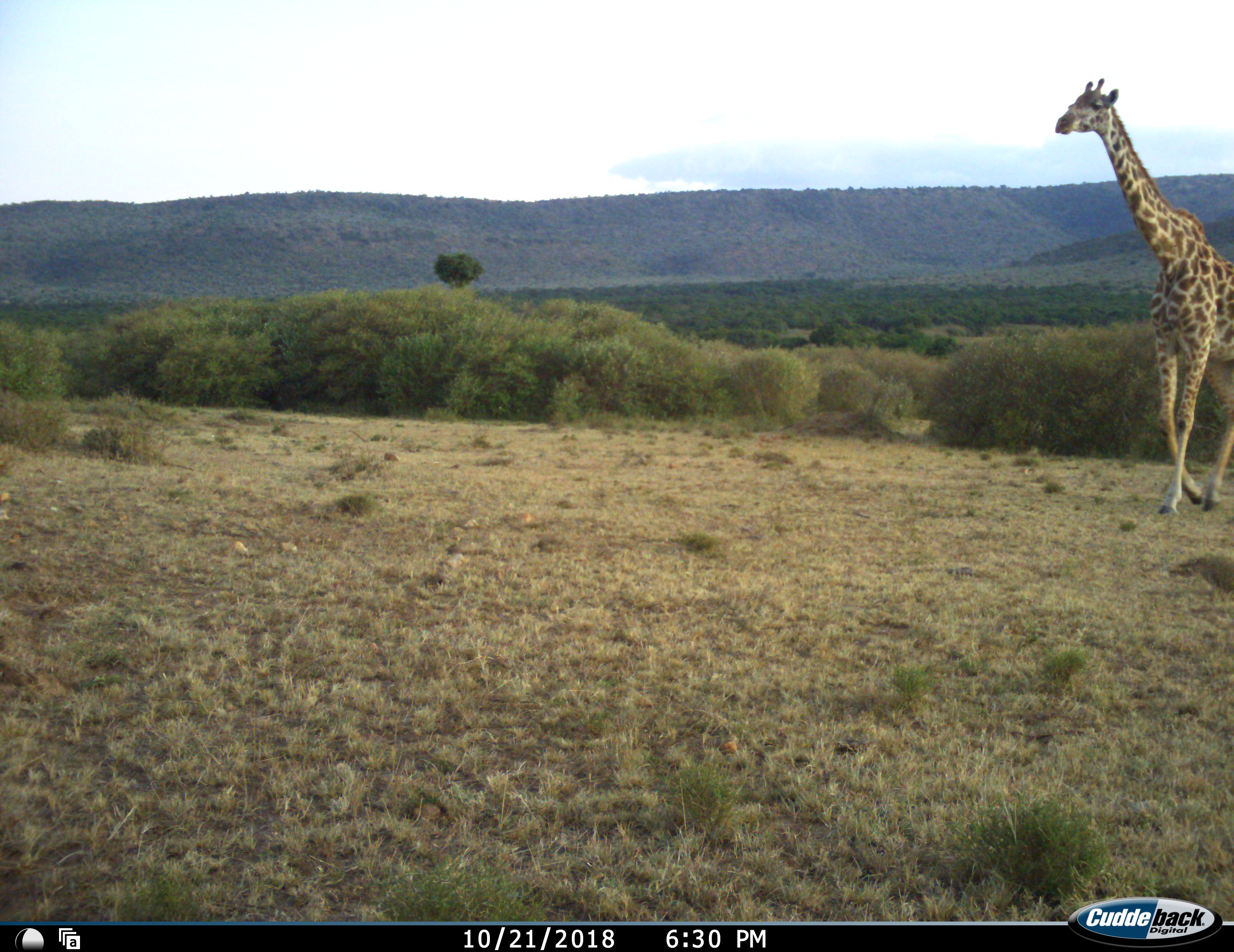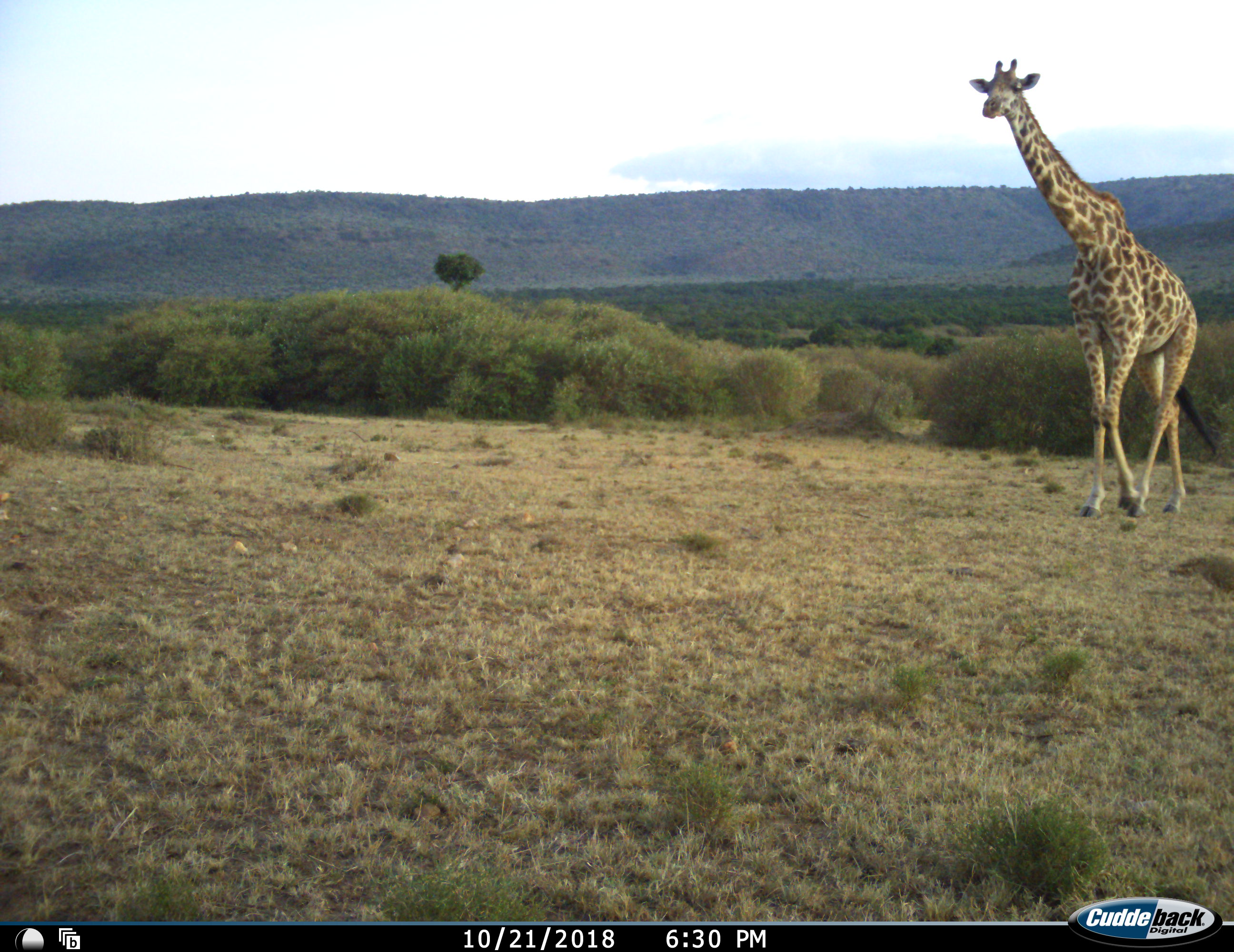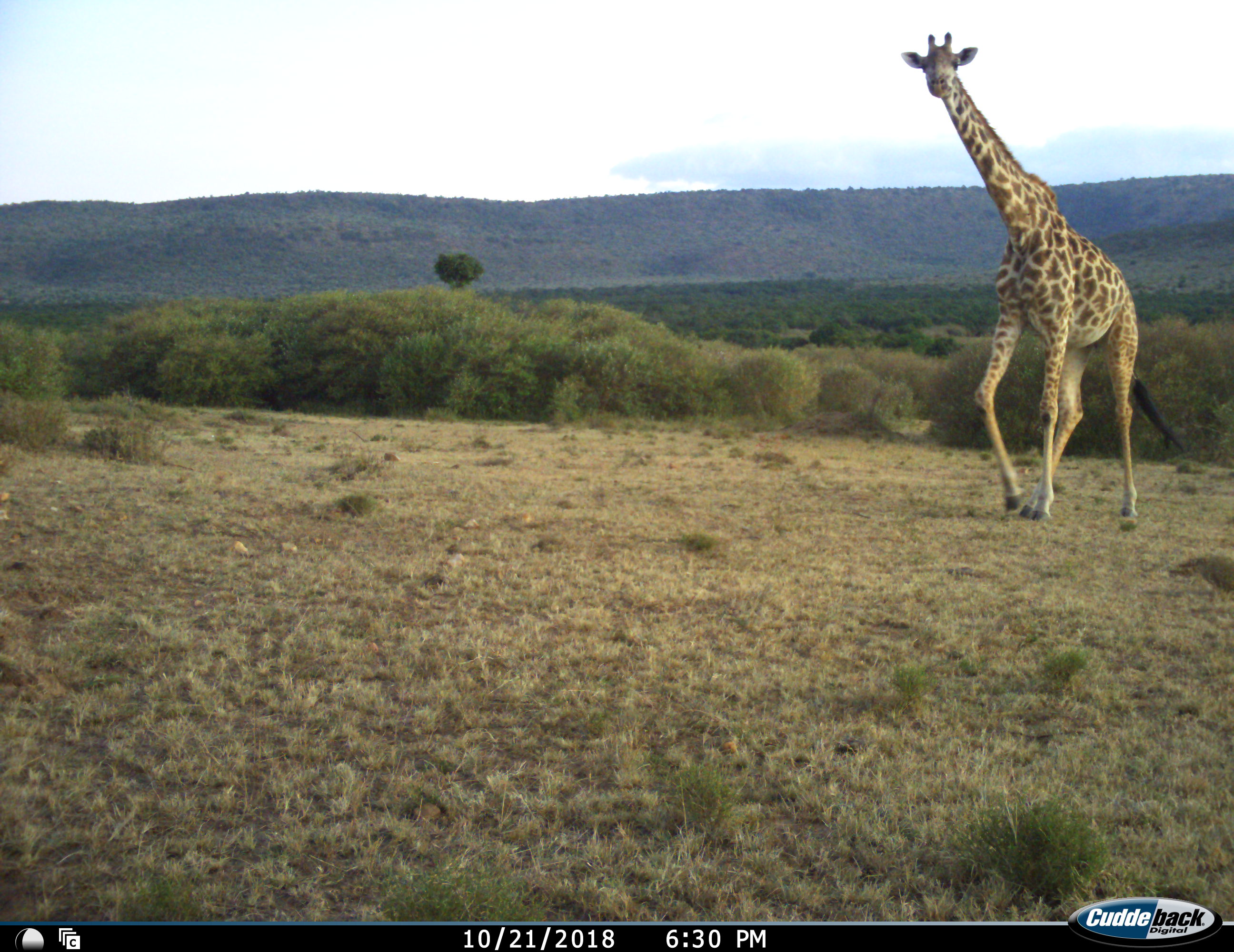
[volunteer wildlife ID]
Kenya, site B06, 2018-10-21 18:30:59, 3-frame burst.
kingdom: Animalia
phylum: Chordata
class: Mammalia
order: Artiodactyla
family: Giraffidae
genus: Giraffa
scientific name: Giraffa camelopardalis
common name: giraffe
Giraffe (Giraffa camelopardalis), count 1. Behavior (volunteer vote fractions): standing 0%, resting 0%, moving 100%, interacting 0%. Young present (vote fraction): 0%. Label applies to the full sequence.